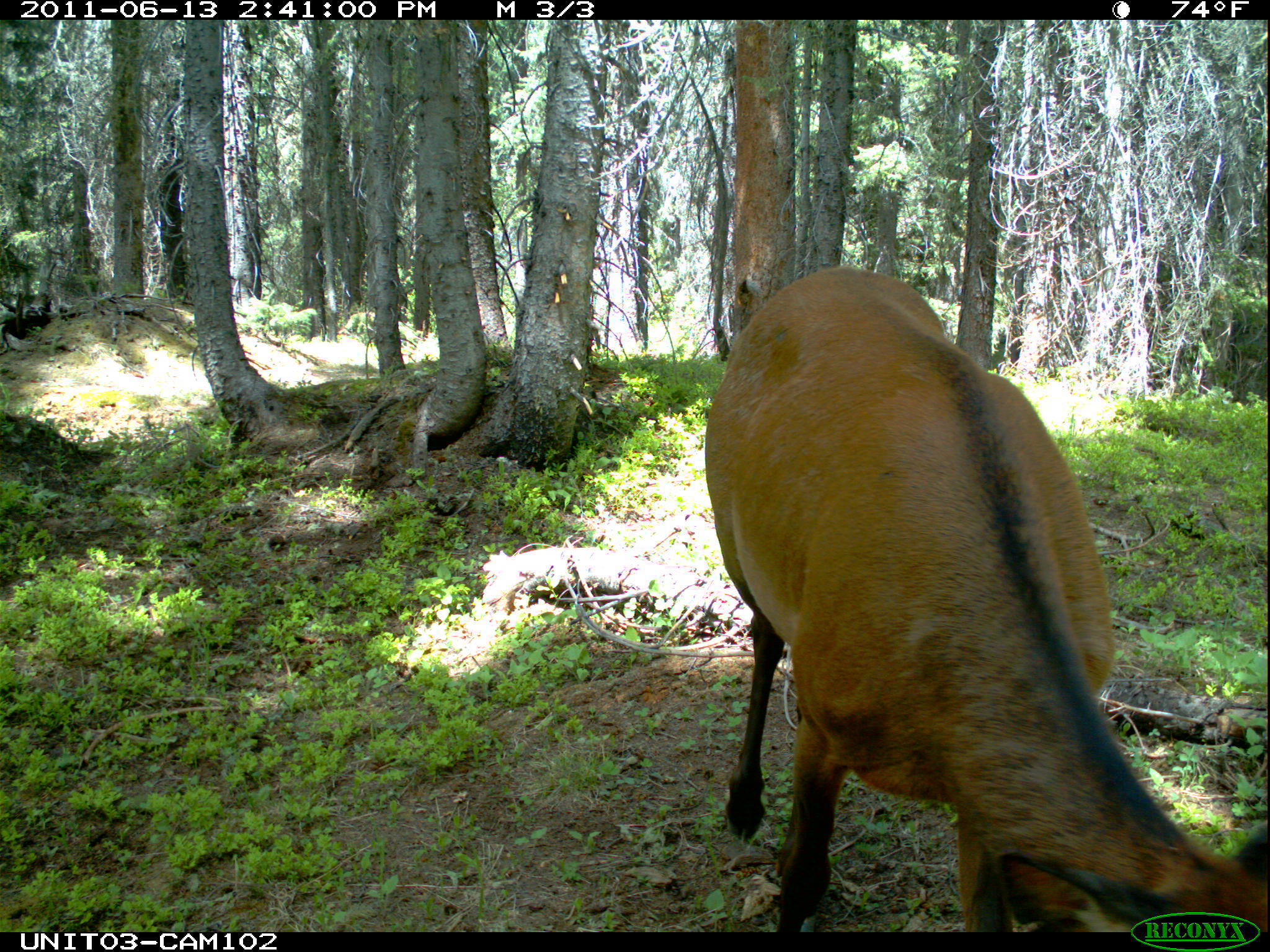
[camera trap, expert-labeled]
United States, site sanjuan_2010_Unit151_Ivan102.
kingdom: Animalia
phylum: Chordata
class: Mammalia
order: Artiodactyla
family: Cervidae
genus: Cervus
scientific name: Cervus elaphus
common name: red deer